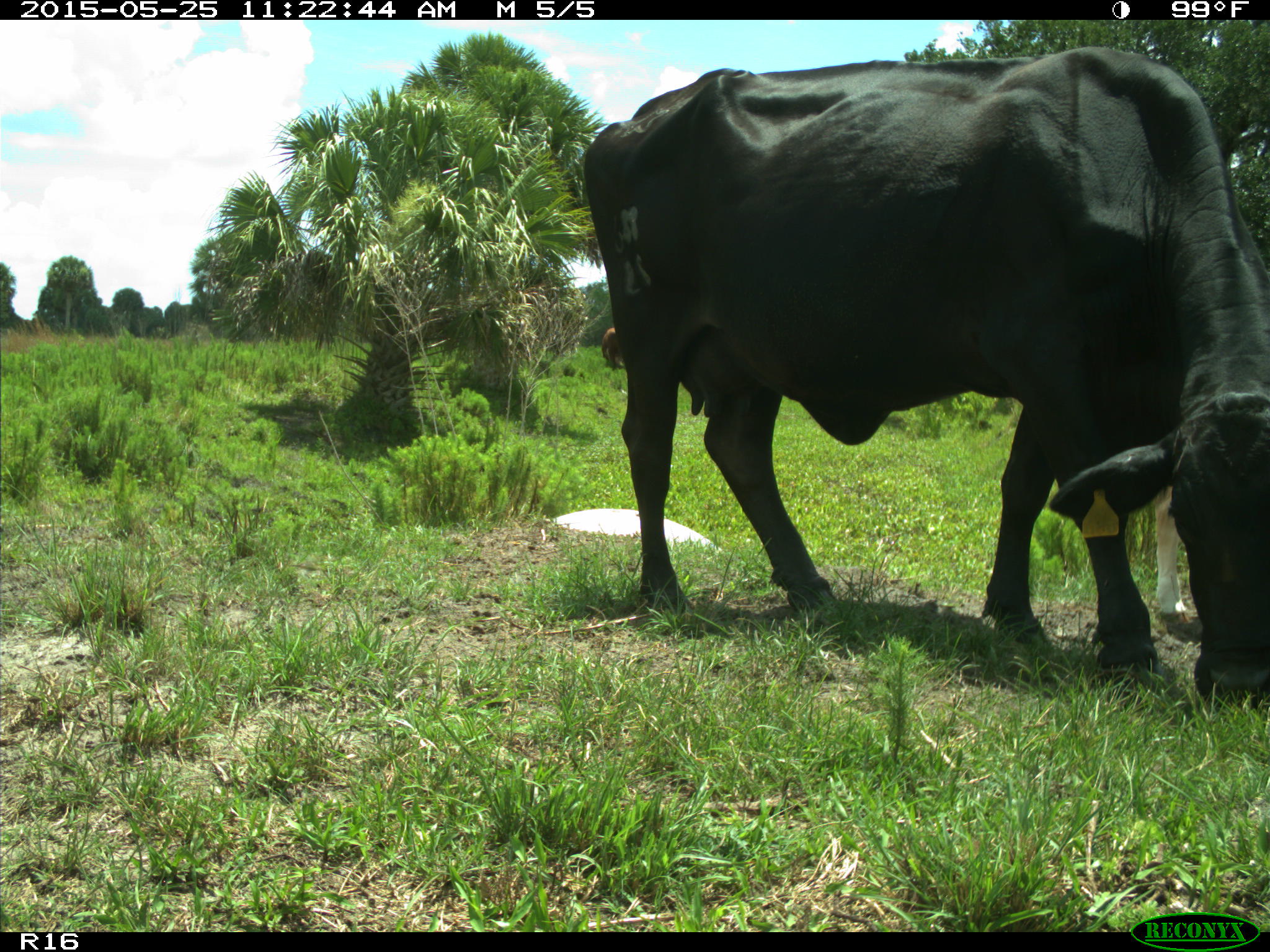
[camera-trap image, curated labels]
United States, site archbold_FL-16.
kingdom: Animalia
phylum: Chordata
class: Mammalia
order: Artiodactyla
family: Bovidae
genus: Bos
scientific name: Bos taurus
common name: domestic cow